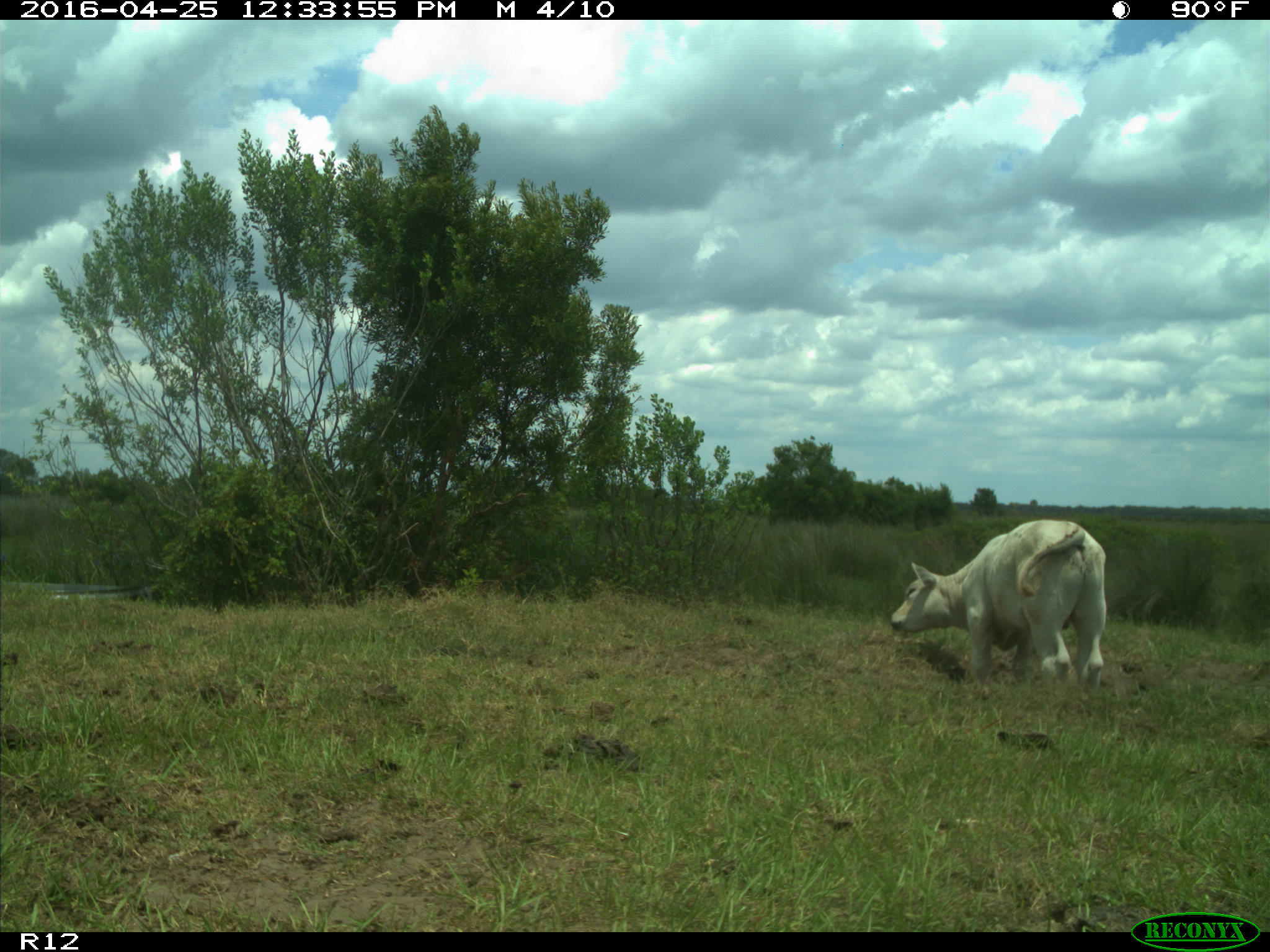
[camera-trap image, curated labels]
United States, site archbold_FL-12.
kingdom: Animalia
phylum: Chordata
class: Mammalia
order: Artiodactyla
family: Bovidae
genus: Bos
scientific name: Bos taurus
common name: domestic cow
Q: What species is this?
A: Bos taurus (domestic cow).